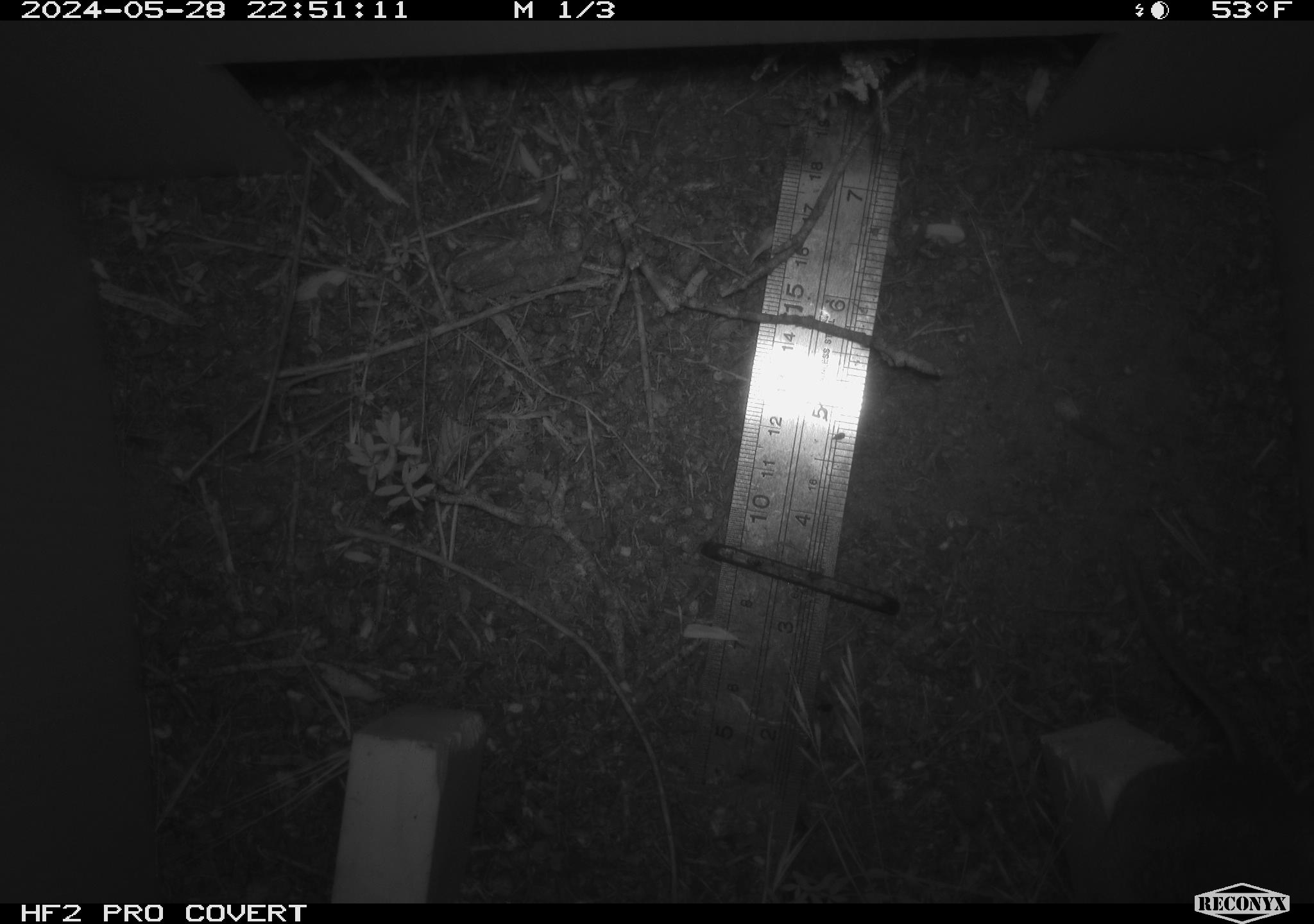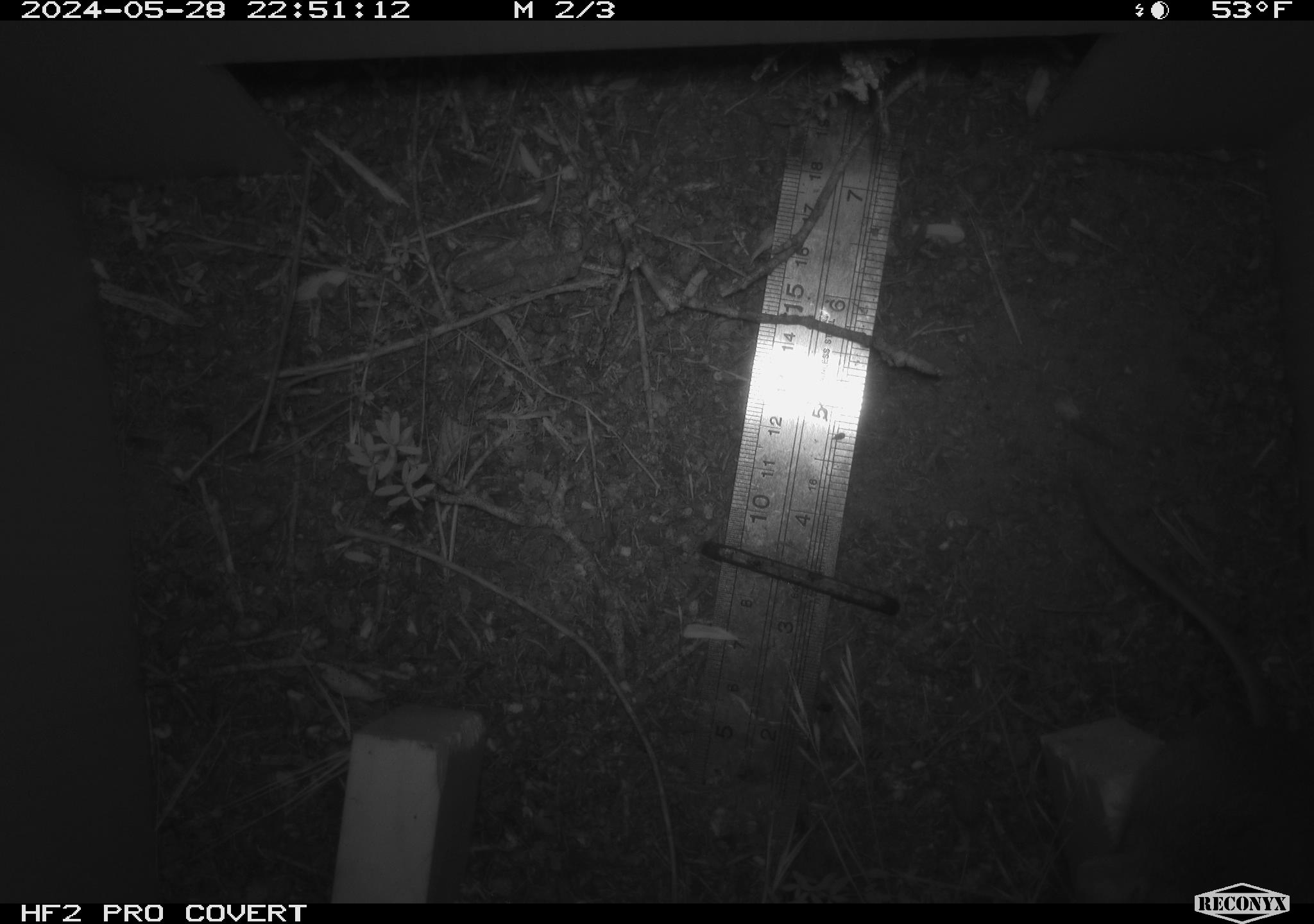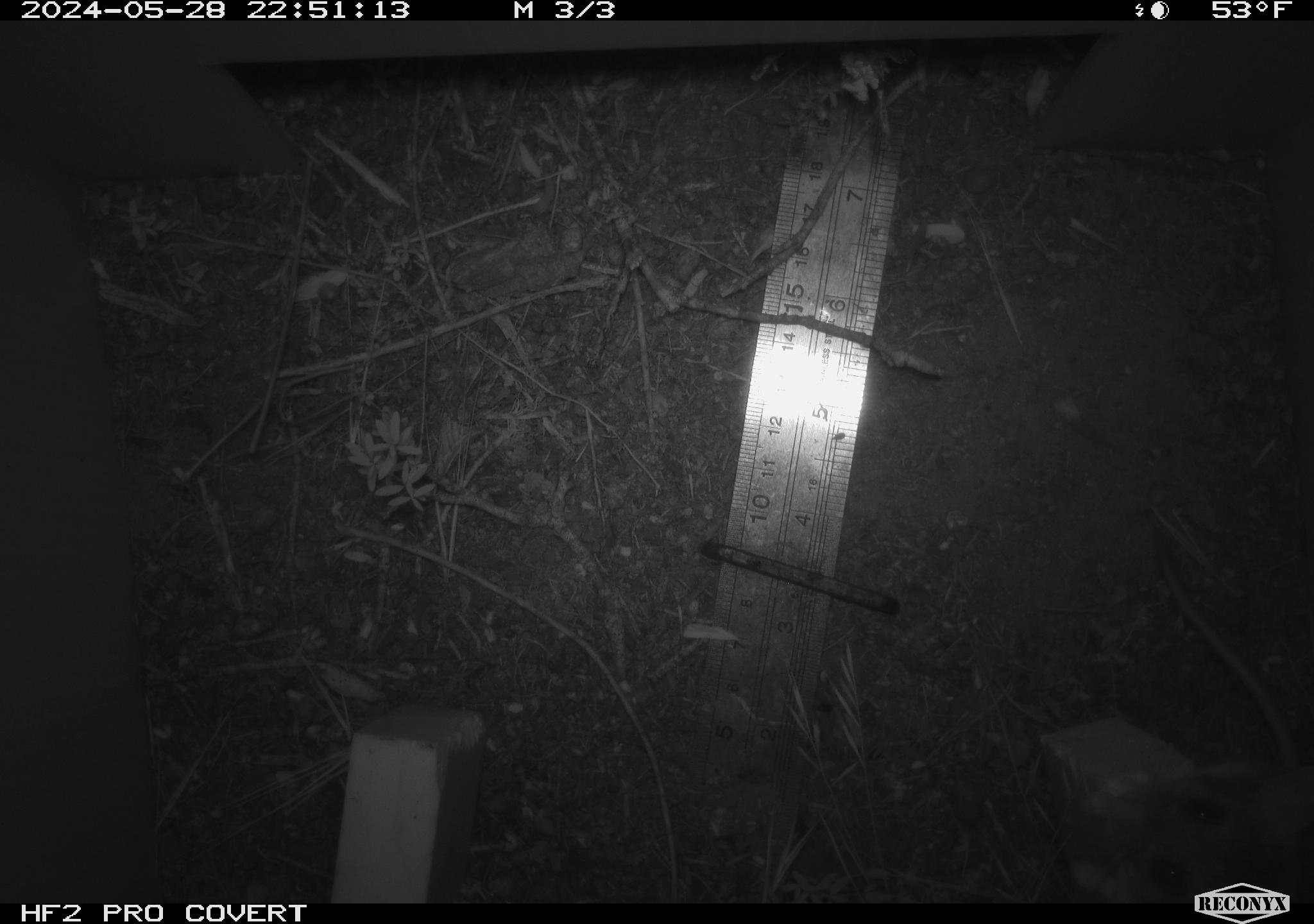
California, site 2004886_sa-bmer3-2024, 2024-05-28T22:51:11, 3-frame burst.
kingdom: Animalia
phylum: Chordata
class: Mammalia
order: Rodentia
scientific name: Rodentia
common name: mouse species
Mouse species (Rodentia).